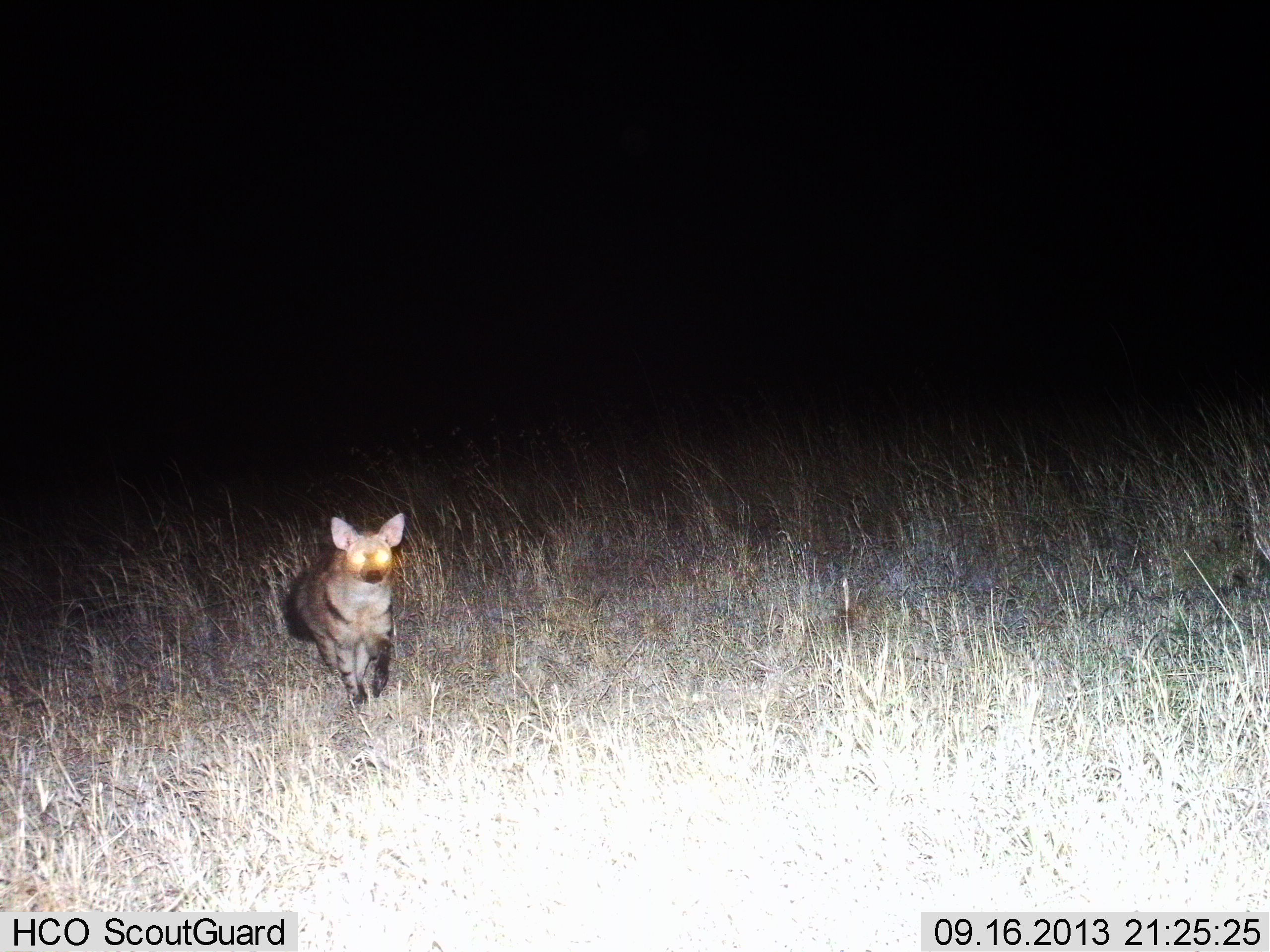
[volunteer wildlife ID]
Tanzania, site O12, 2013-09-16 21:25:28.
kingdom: Animalia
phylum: Chordata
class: Mammalia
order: Carnivora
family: Hyaenidae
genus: Proteles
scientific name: Proteles cristatus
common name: aardwolf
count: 1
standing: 37%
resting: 5%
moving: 58%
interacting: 0%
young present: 0%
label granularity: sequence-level